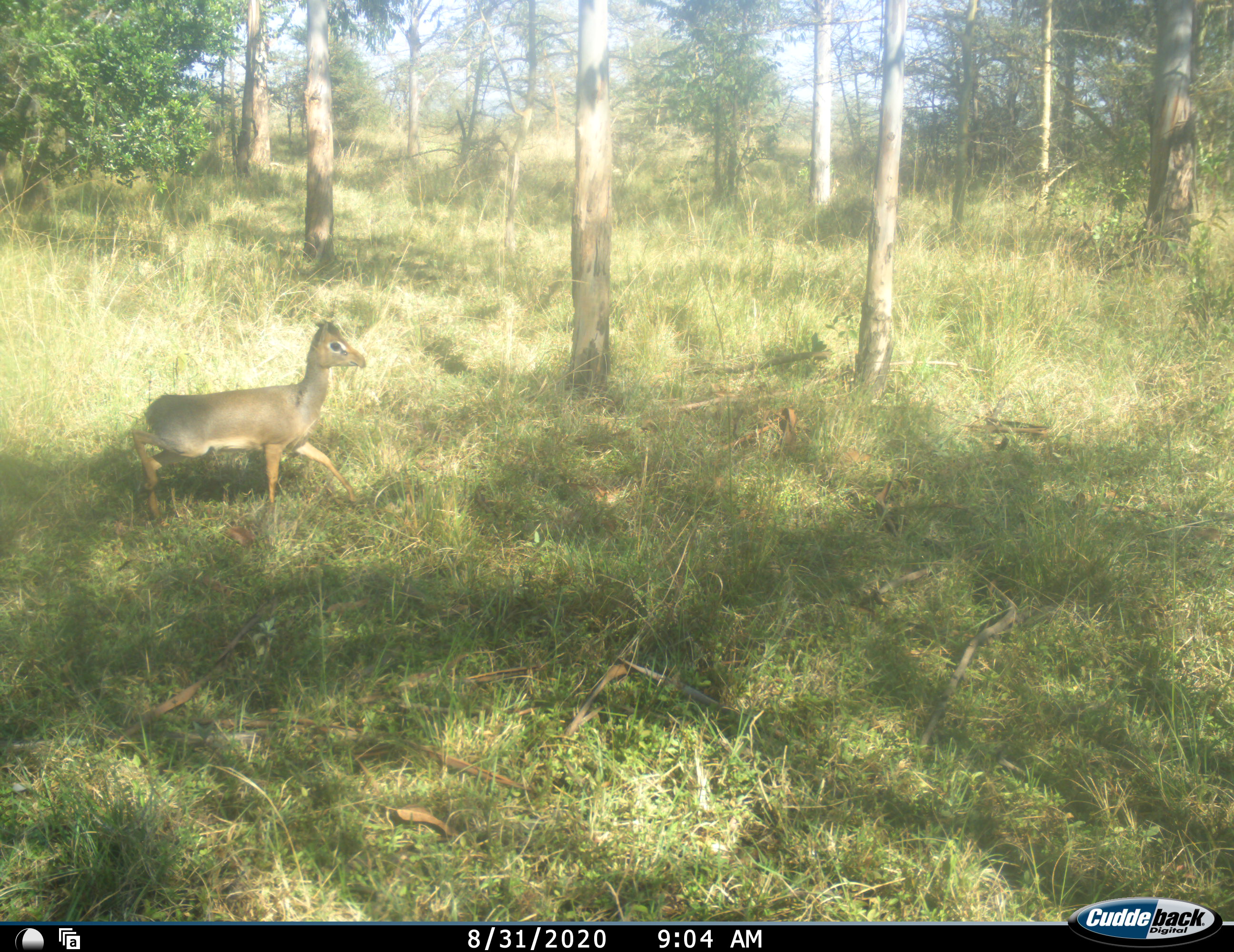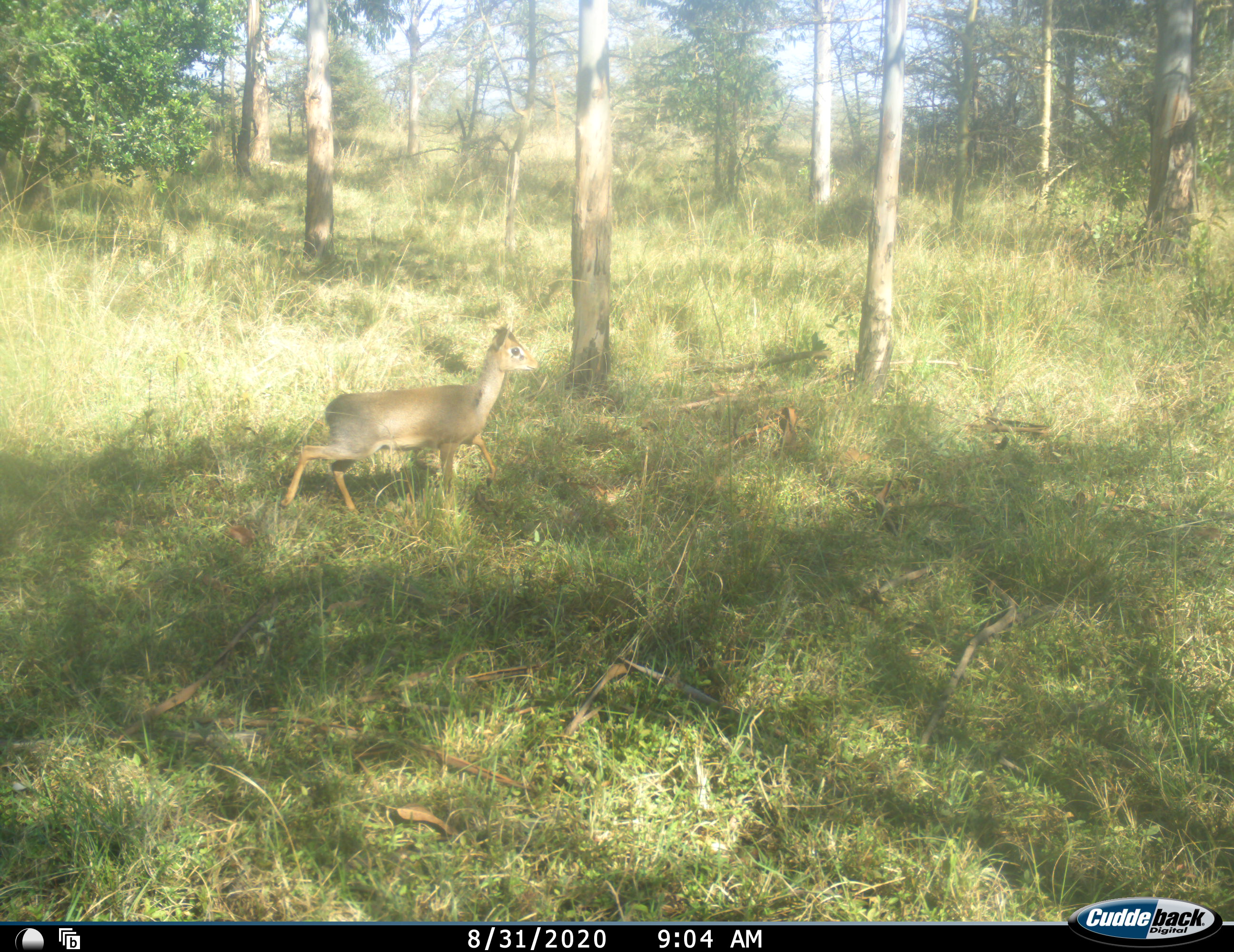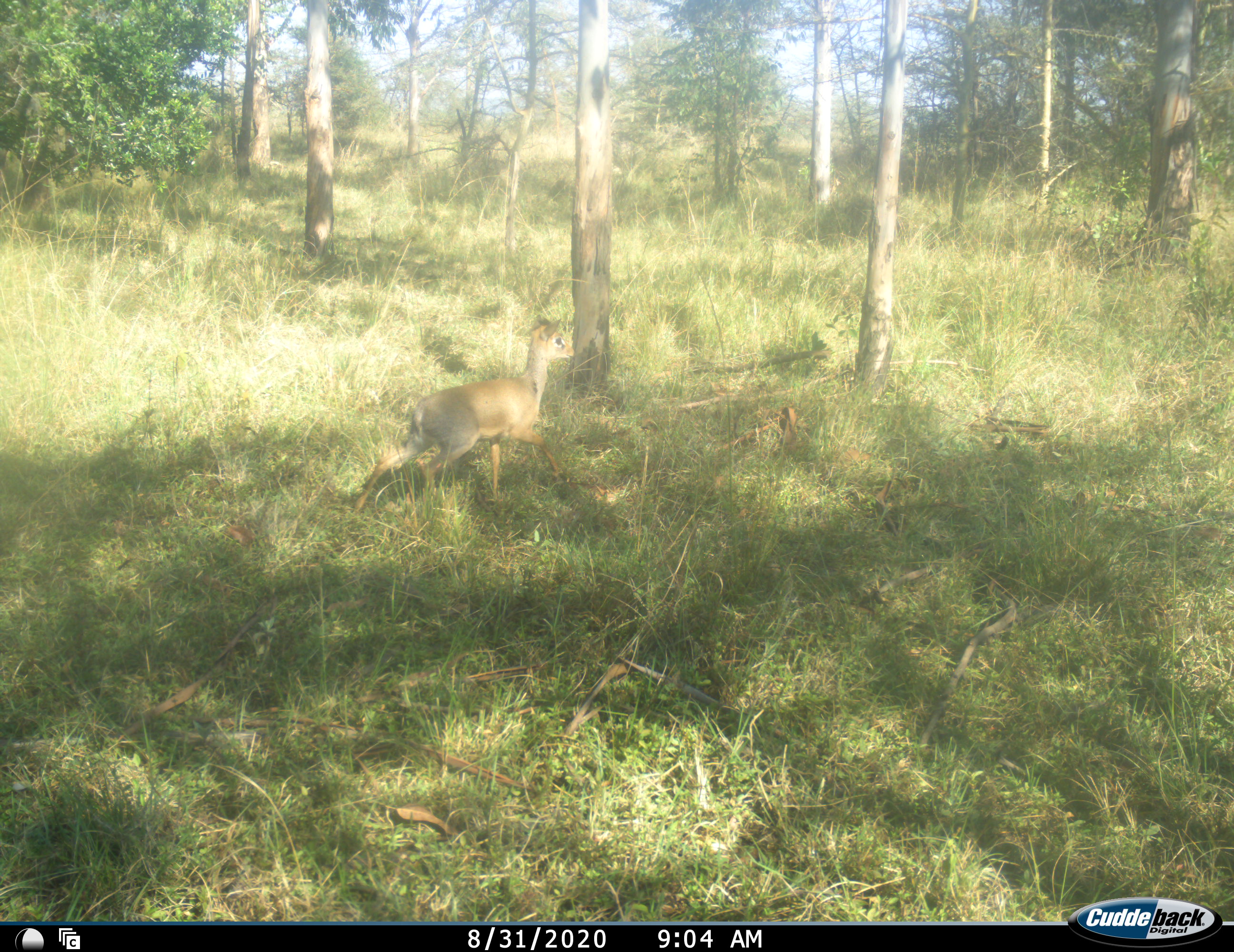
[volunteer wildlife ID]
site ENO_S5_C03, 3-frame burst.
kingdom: Animalia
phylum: Chordata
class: Mammalia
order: Artiodactyla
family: Bovidae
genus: Madoqua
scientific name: Madoqua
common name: dik-dik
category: dikdik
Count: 1.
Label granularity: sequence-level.